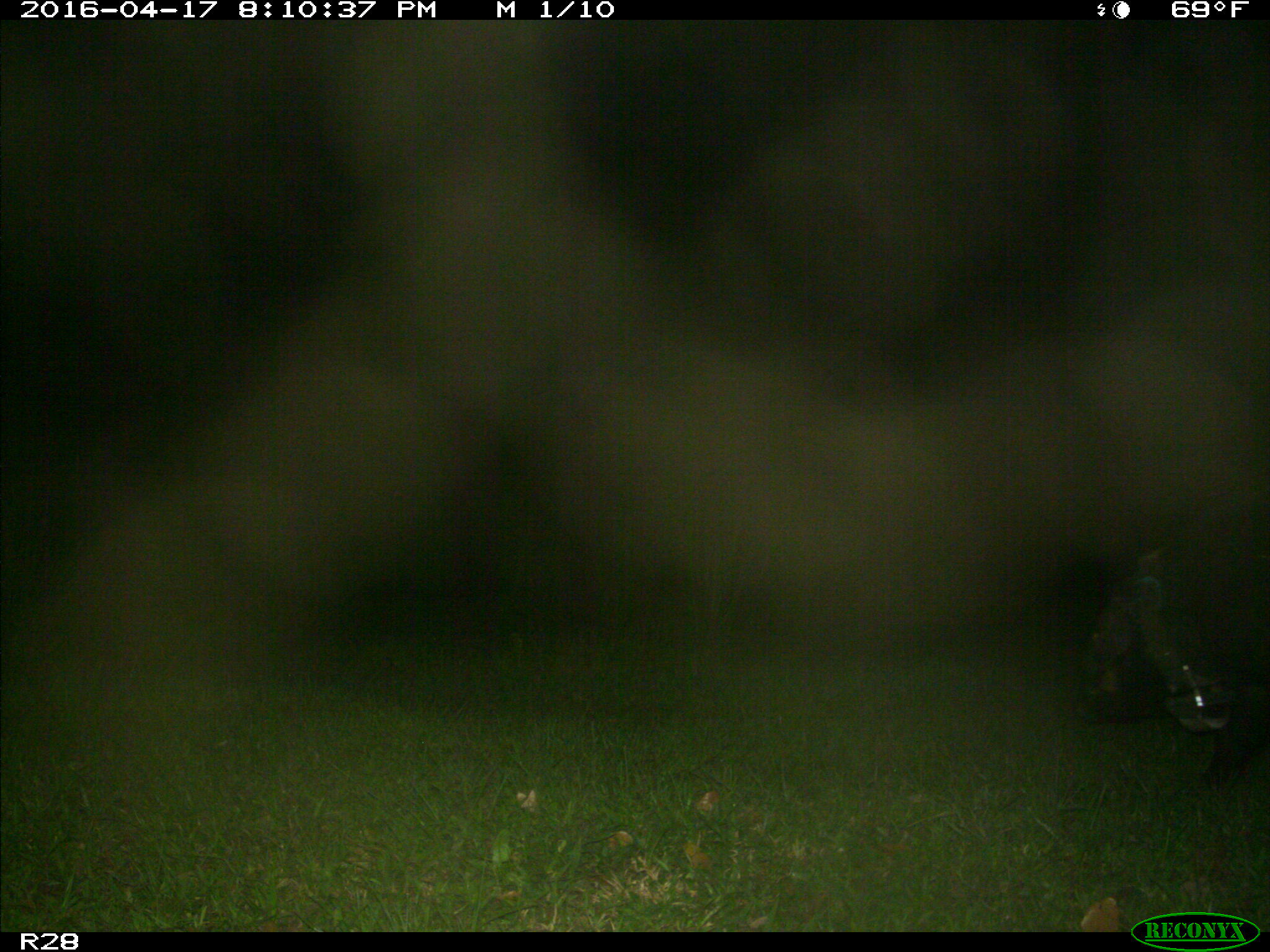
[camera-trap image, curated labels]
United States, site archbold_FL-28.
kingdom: Animalia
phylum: Chordata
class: Mammalia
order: Artiodactyla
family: Suidae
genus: Sus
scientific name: Sus scrofa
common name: wild boar